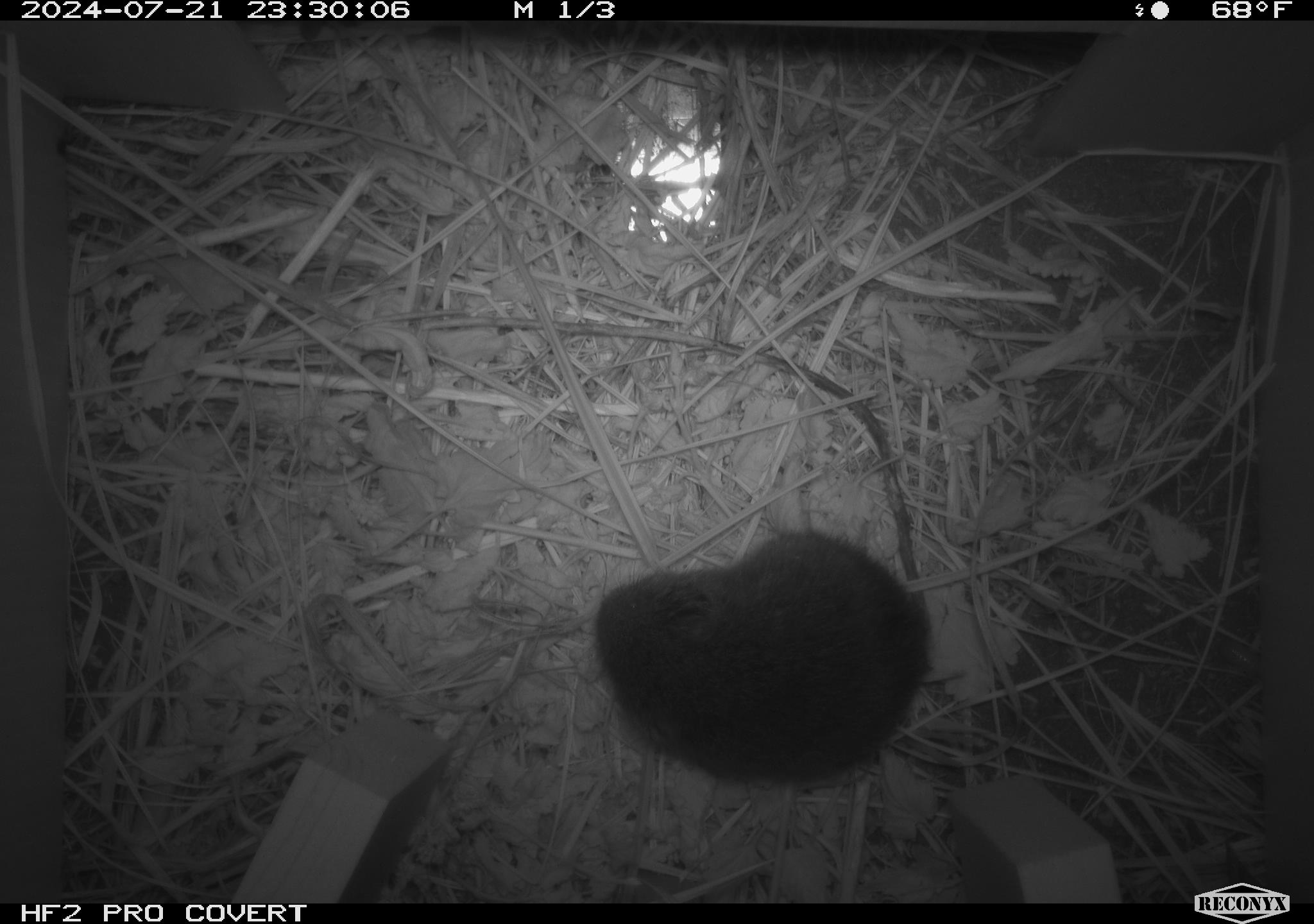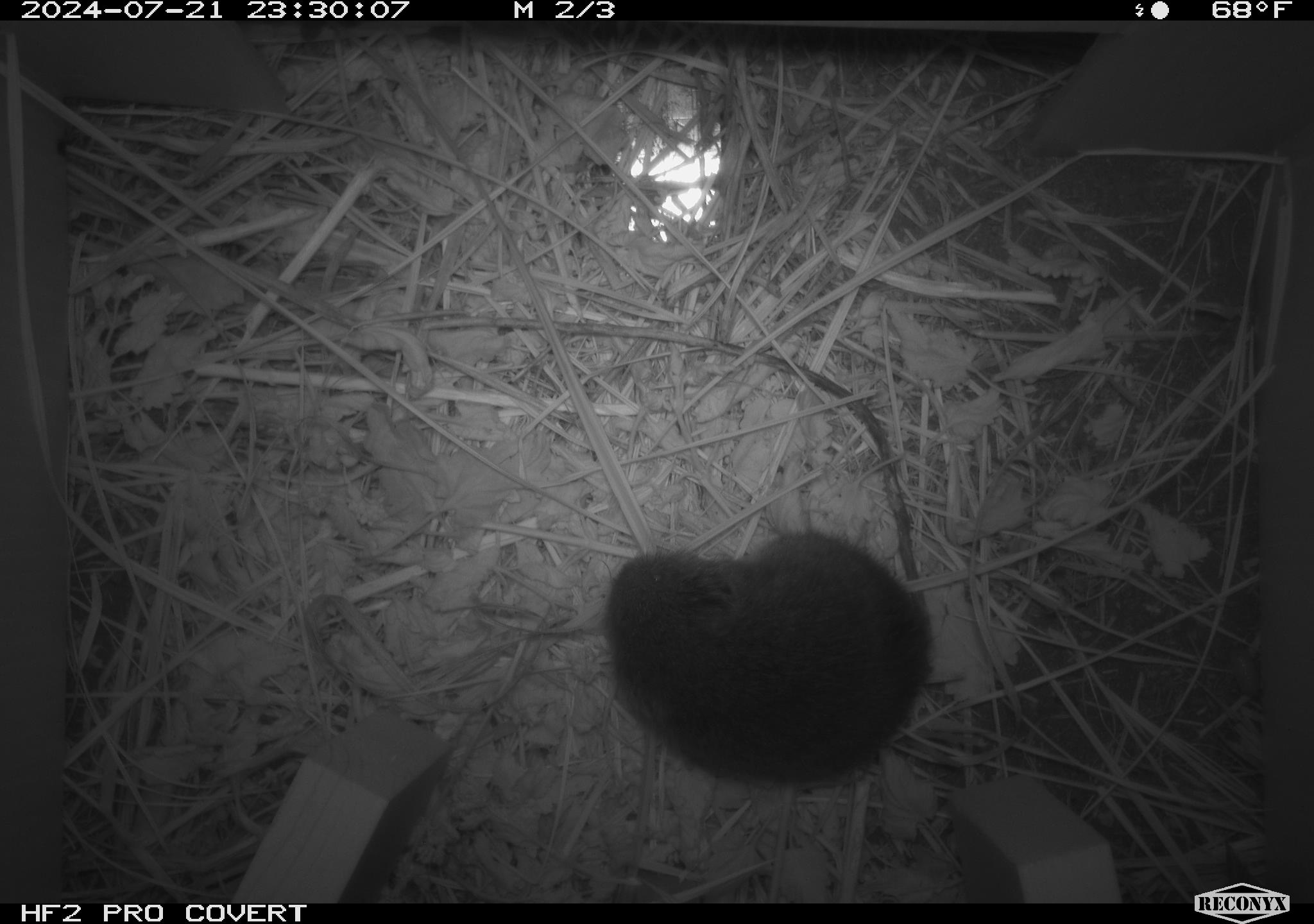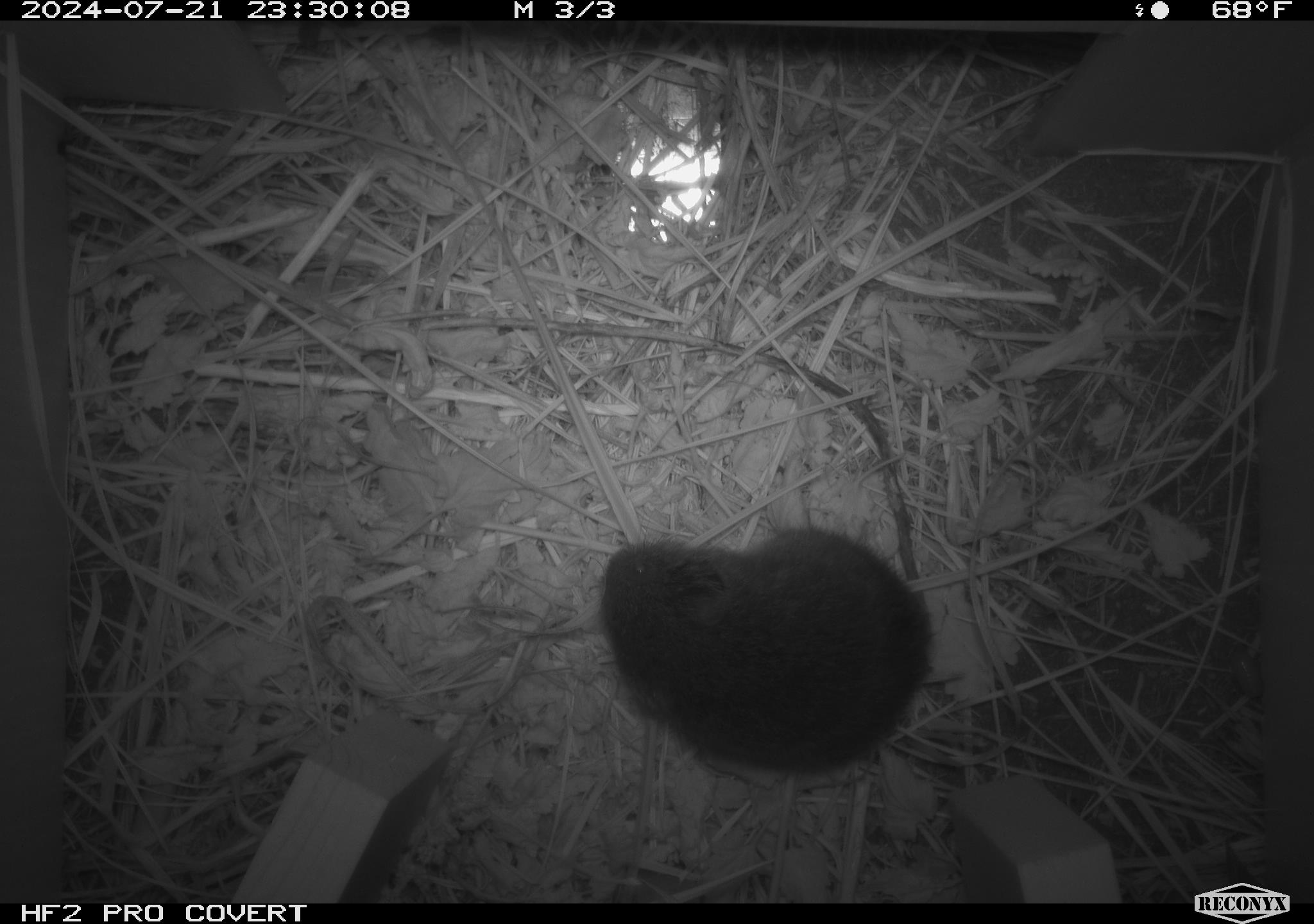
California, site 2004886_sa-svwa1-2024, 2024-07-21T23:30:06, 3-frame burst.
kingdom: Animalia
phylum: Chordata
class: Mammalia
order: Rodentia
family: Cricetidae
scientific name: Arvicolinae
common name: voles, lemmings, and muskrats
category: arvicolinae subfamily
Arvicolinae subfamily (voles, lemmings, and muskrats) (Arvicolinae).